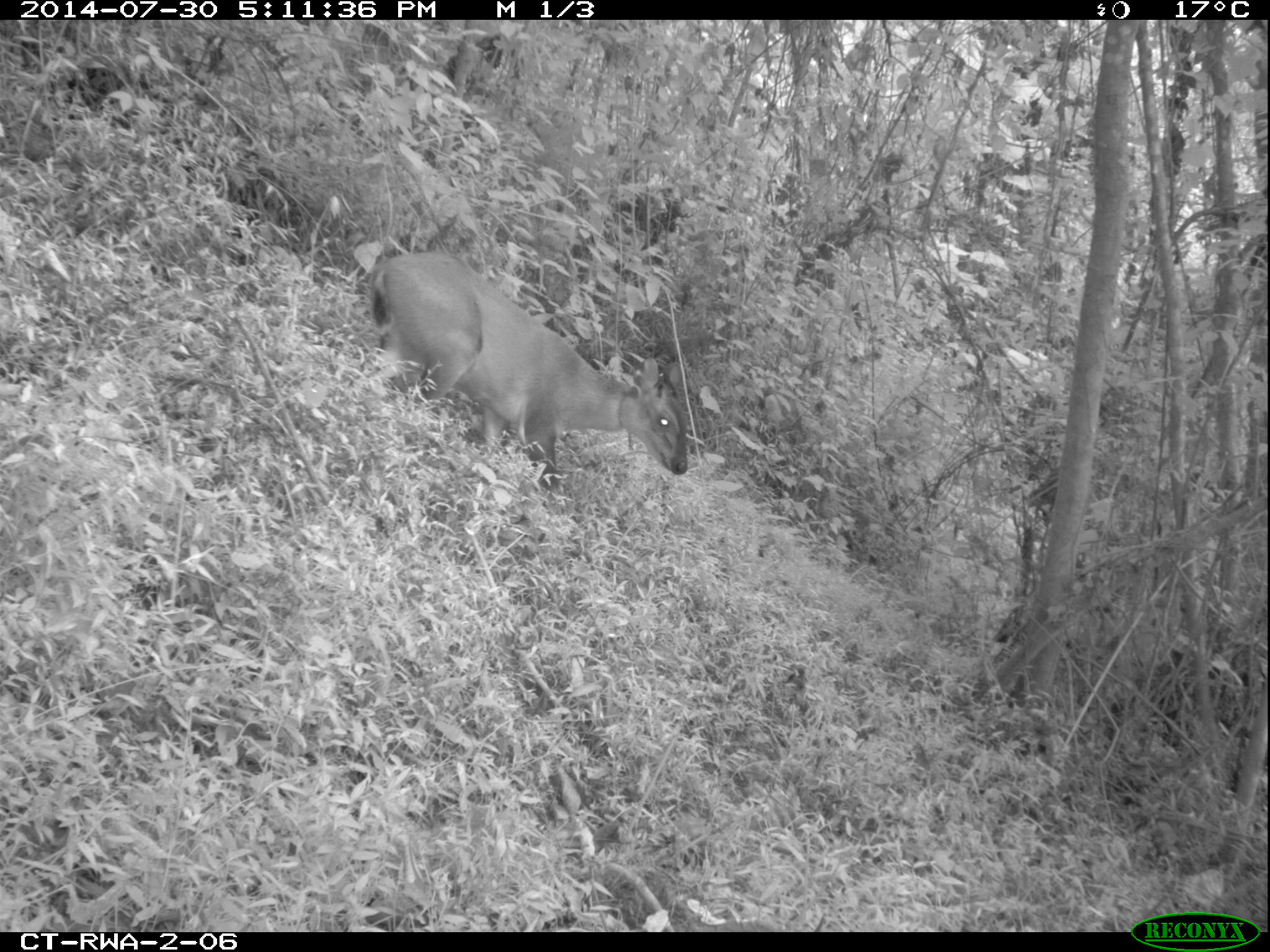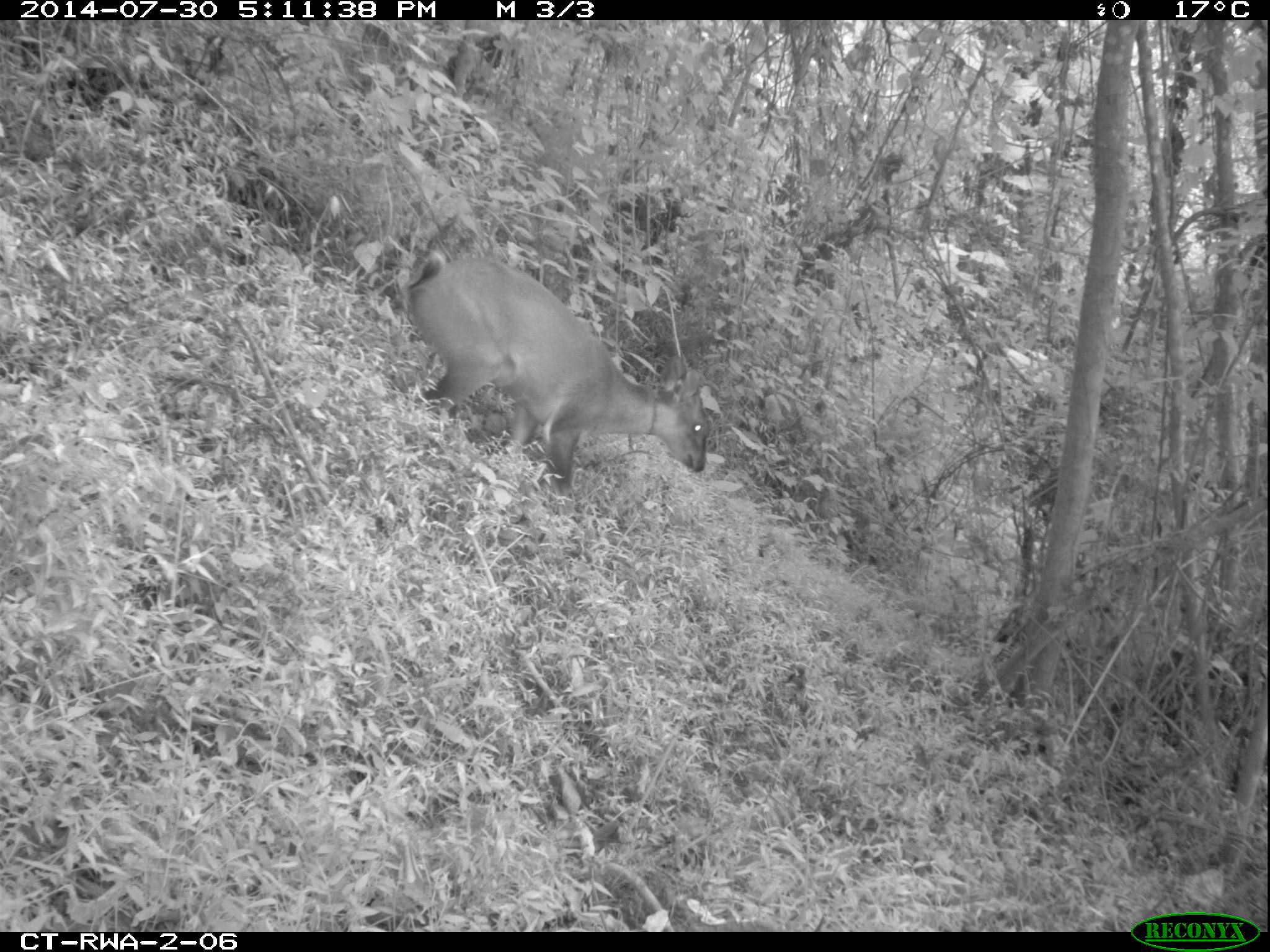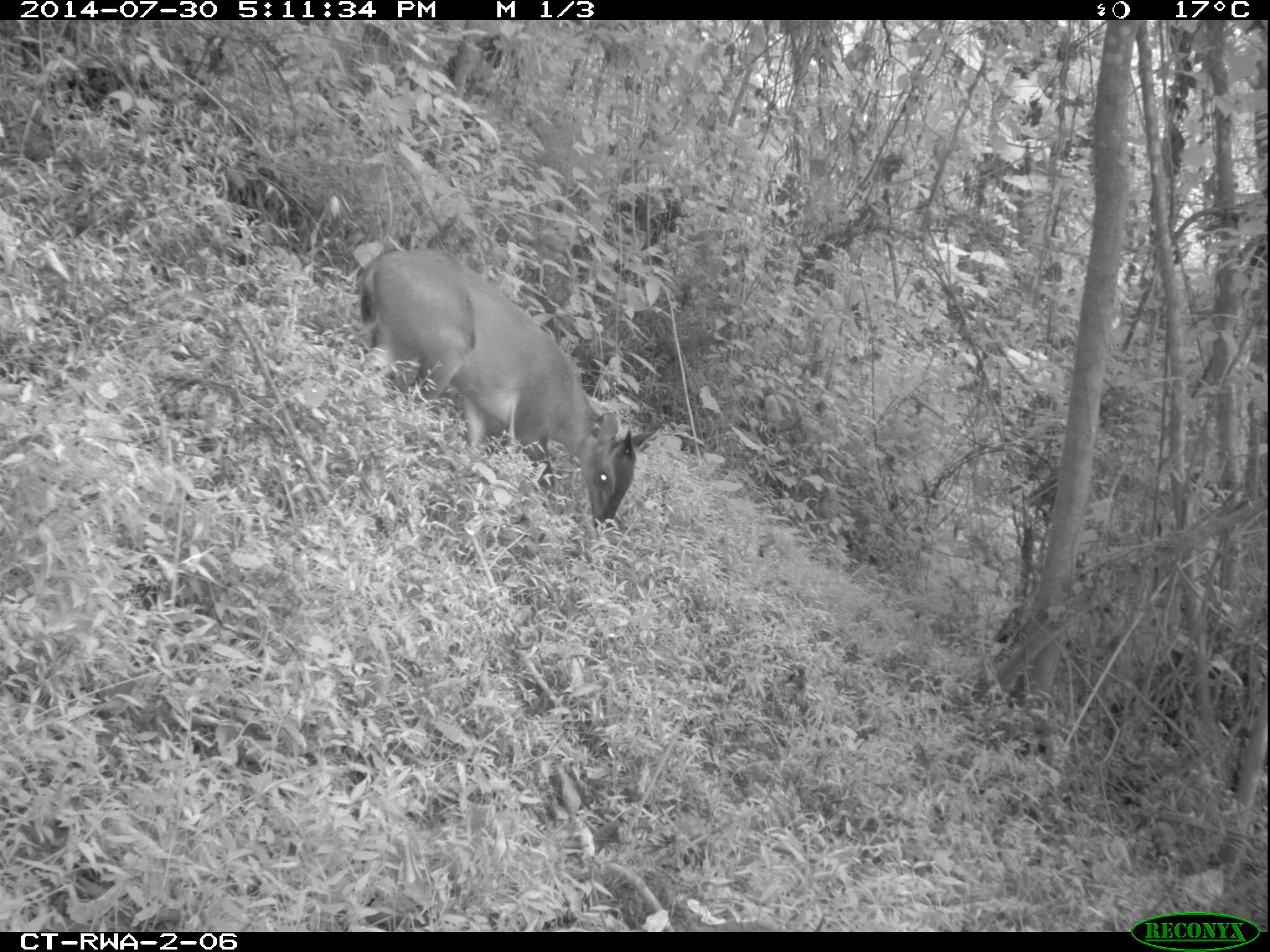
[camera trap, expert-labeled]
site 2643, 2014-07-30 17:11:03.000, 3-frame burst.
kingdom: Animalia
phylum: Chordata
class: Mammalia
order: Artiodactyla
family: Bovidae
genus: Cephalophus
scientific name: Cephalophus nigrifrons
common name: black-fronted duiker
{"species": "Cephalophus nigrifrons (black-fronted duiker)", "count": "1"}